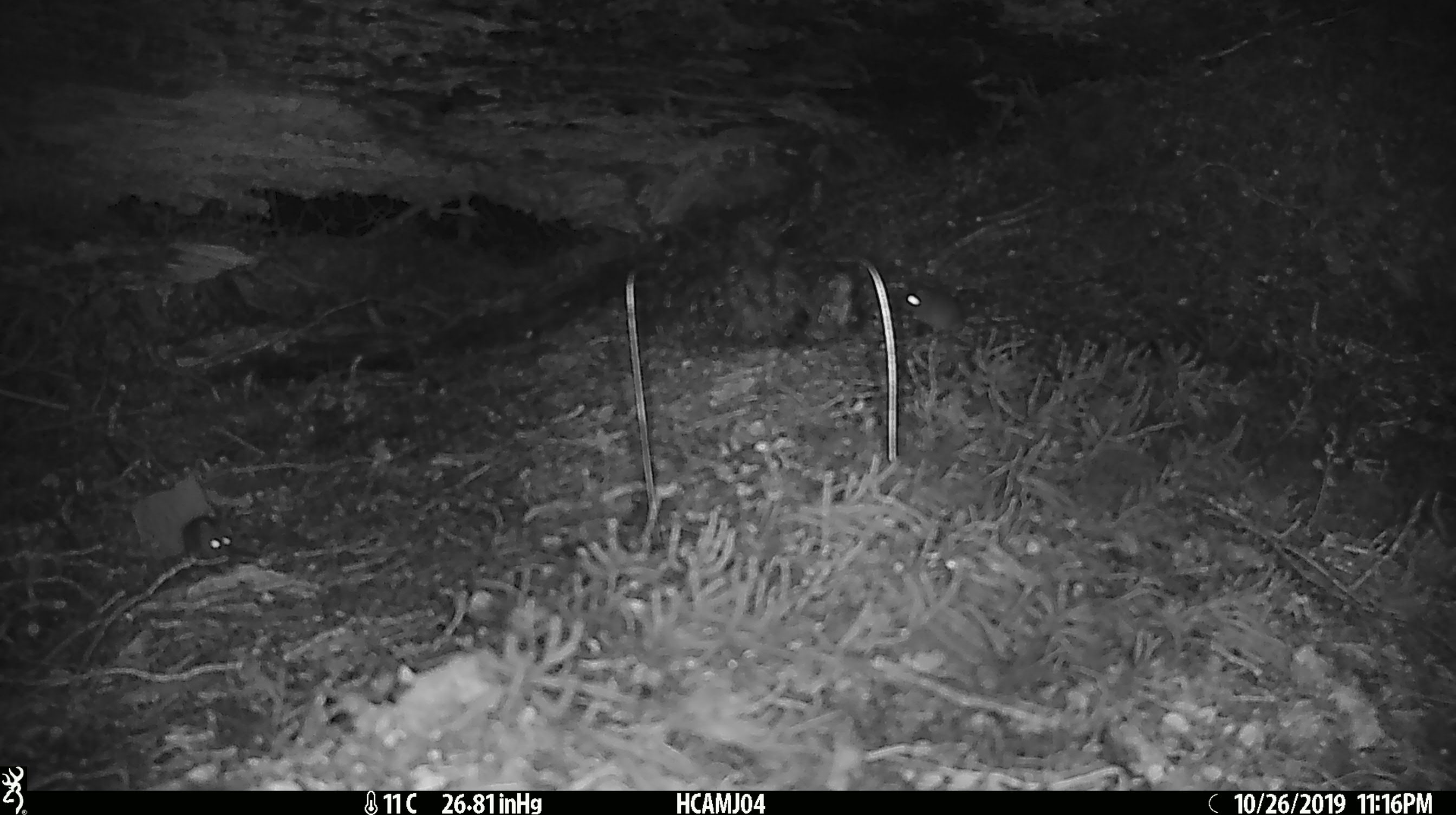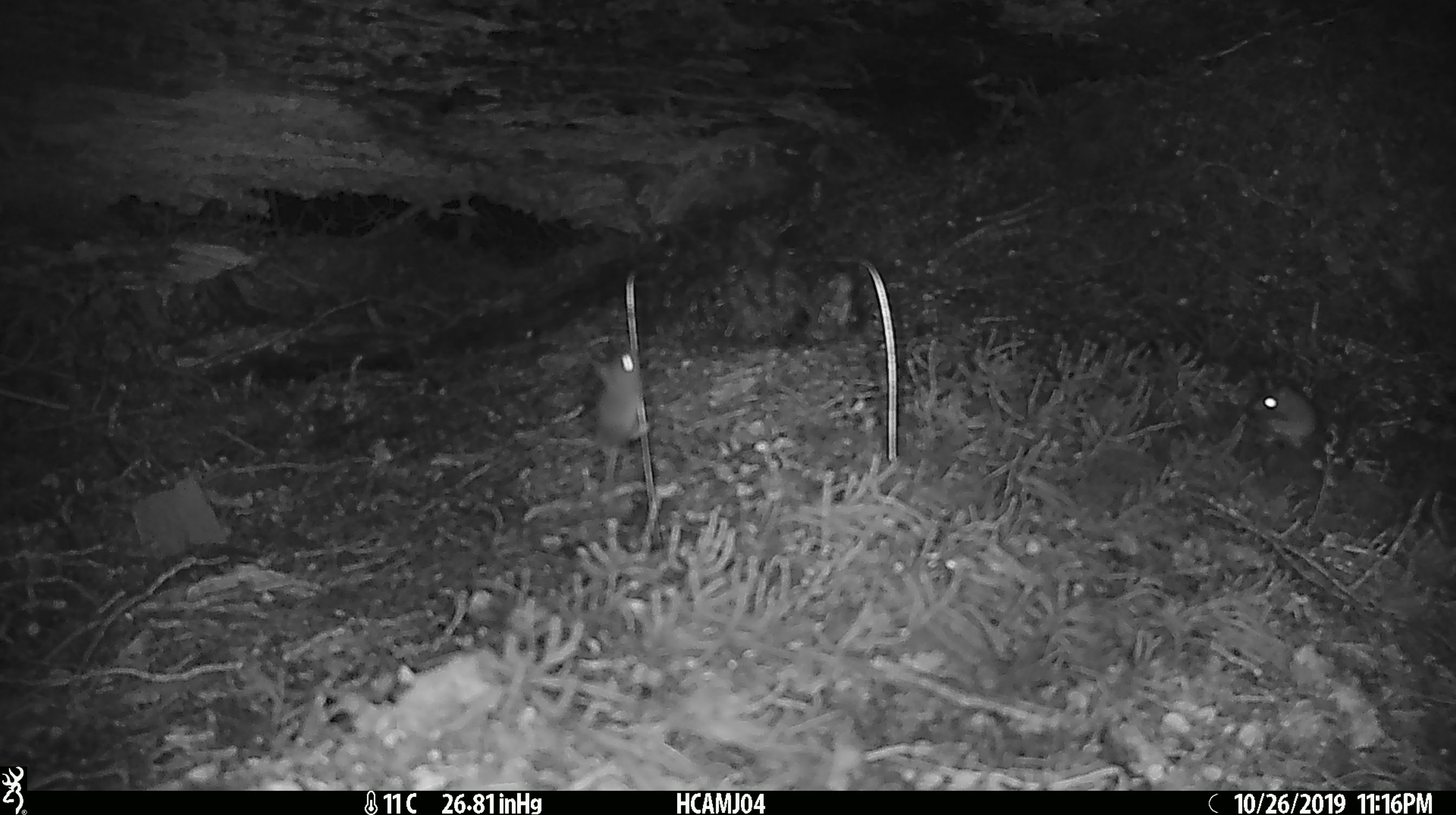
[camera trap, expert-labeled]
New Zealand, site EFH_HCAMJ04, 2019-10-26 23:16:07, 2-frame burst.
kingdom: Animalia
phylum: Chordata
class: Mammalia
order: Rodentia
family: Muridae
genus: Mus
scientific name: Mus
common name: mouse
Mouse (Mus).